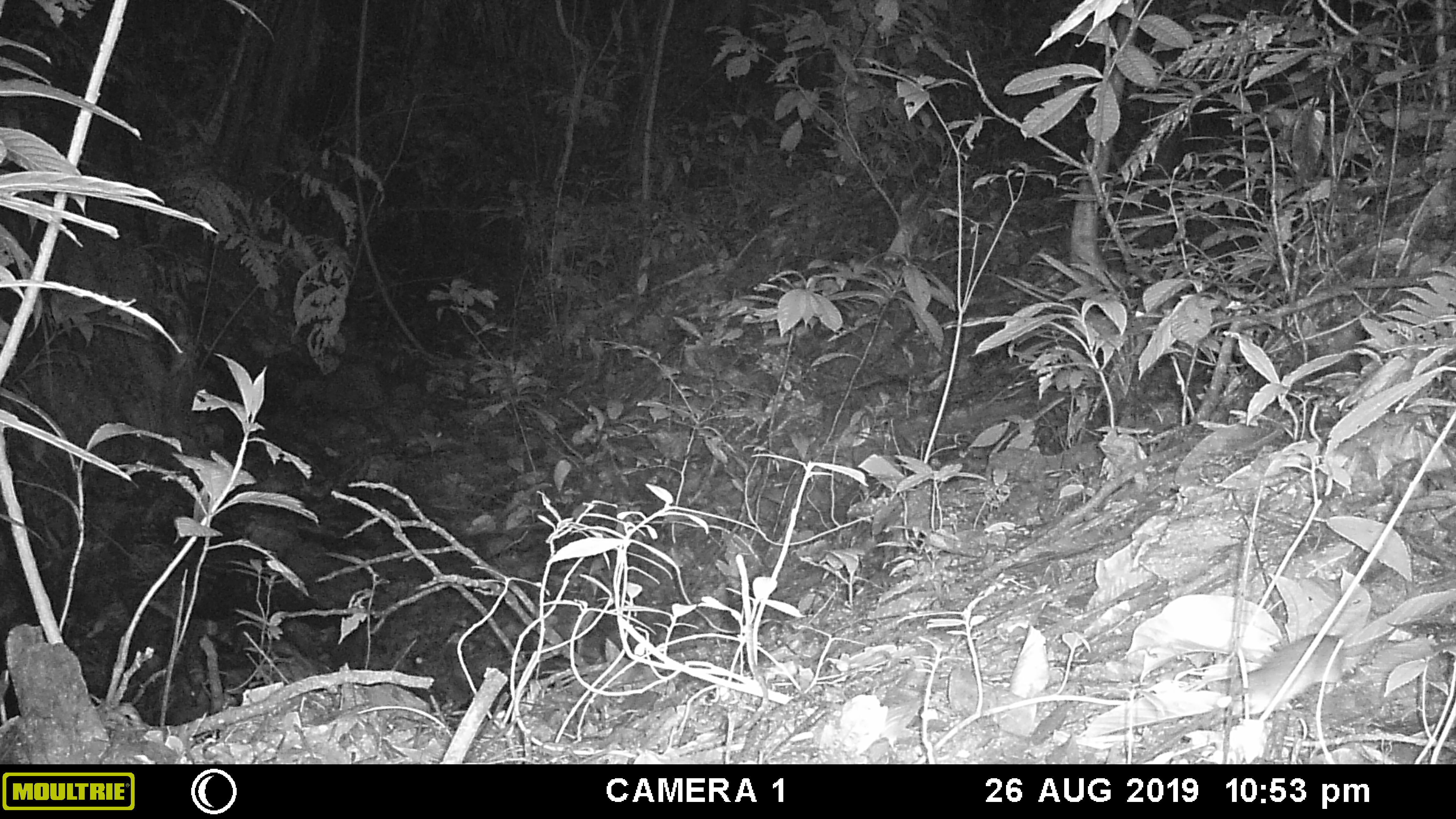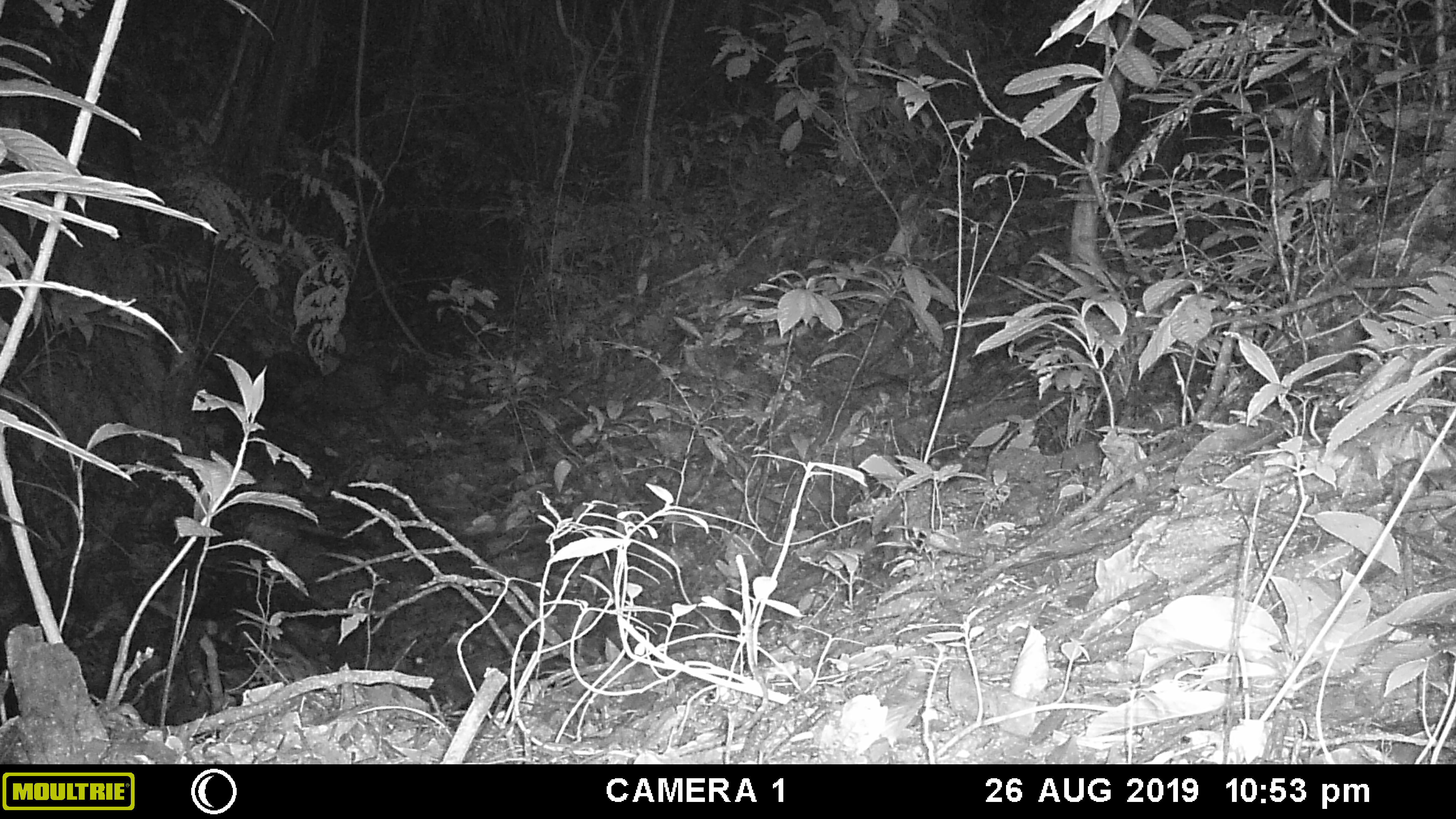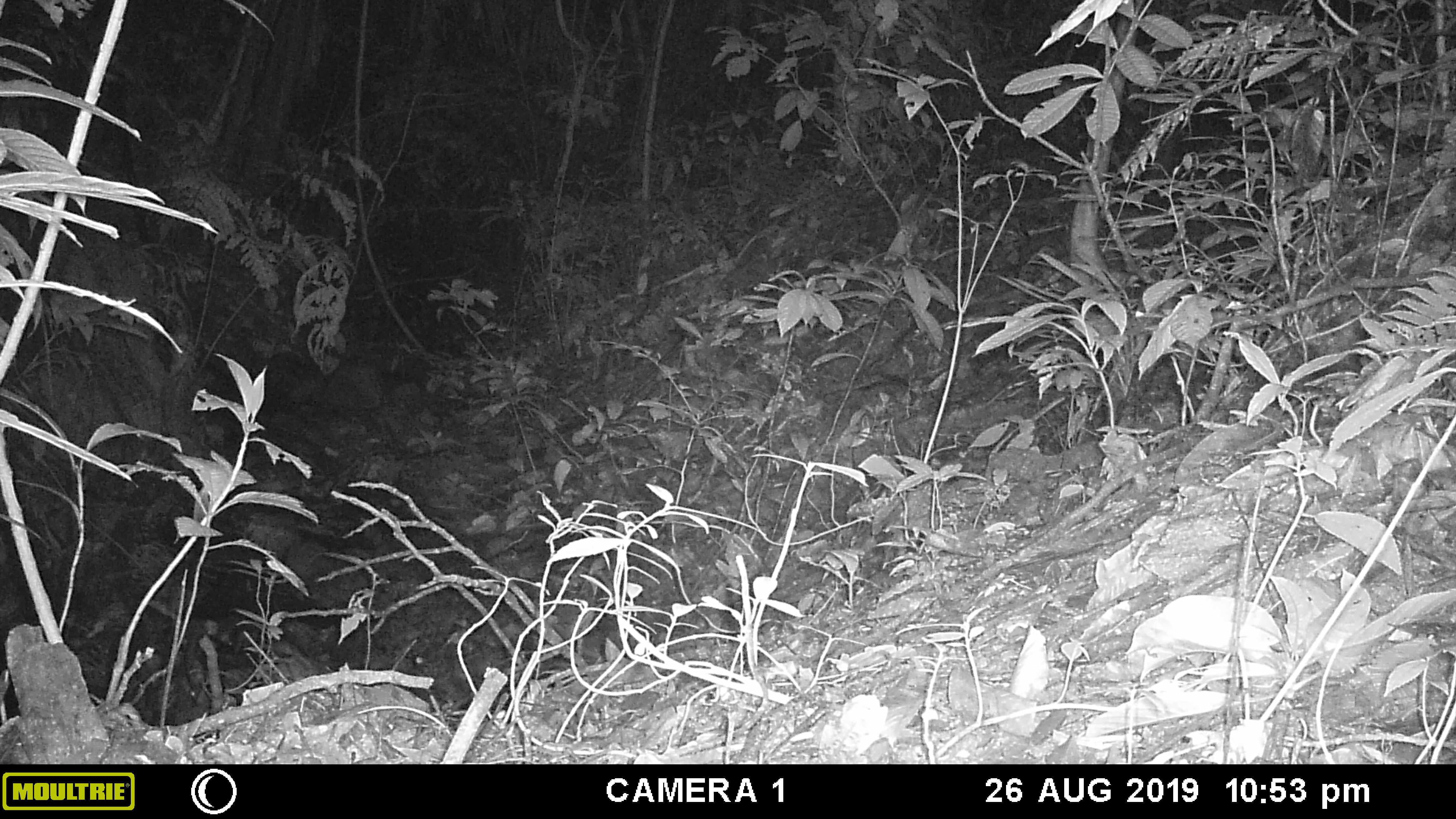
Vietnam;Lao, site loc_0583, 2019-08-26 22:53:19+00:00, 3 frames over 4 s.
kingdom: Animalia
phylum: Chordata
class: Mammalia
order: Rodentia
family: Muridae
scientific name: Muridae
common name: old-world mice and rats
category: unidentified murid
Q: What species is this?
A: Unidentified murid (old-world mice and rats) (Muridae).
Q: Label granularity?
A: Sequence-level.